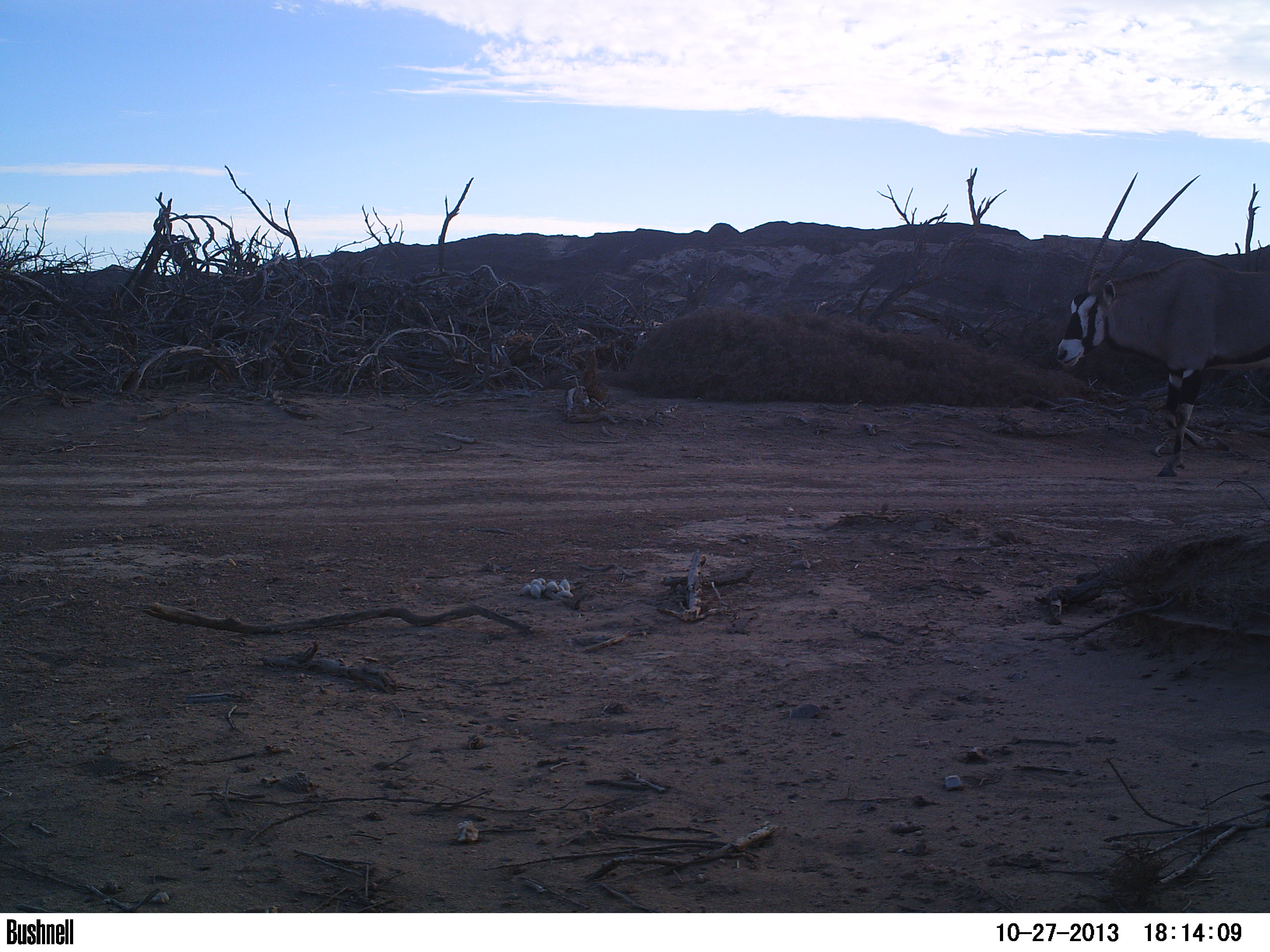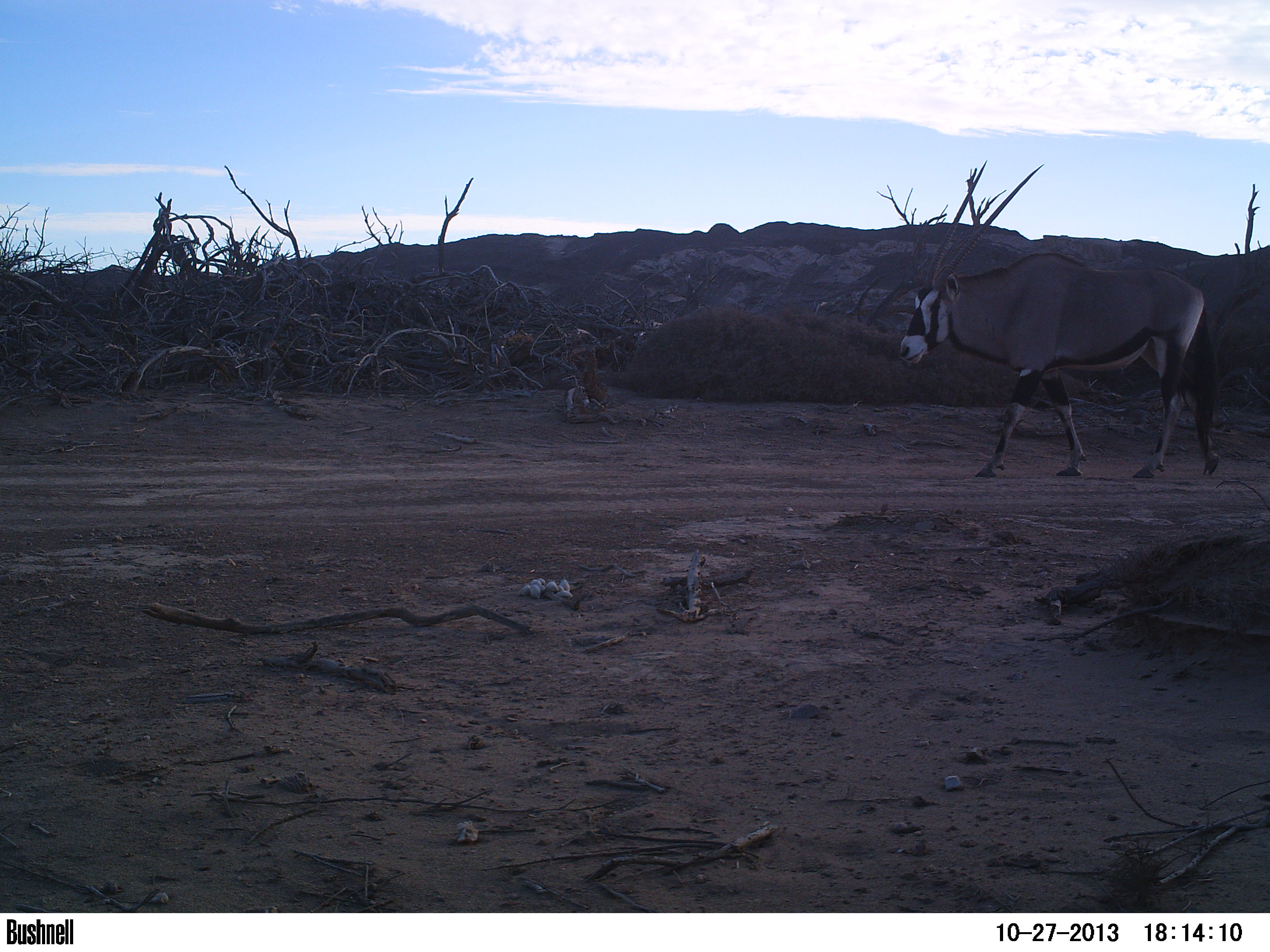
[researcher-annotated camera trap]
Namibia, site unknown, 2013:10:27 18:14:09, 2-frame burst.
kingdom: Animalia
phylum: Chordata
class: Mammalia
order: Artiodactyla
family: Bovidae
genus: Oryx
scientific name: Oryx gazella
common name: gemsbok